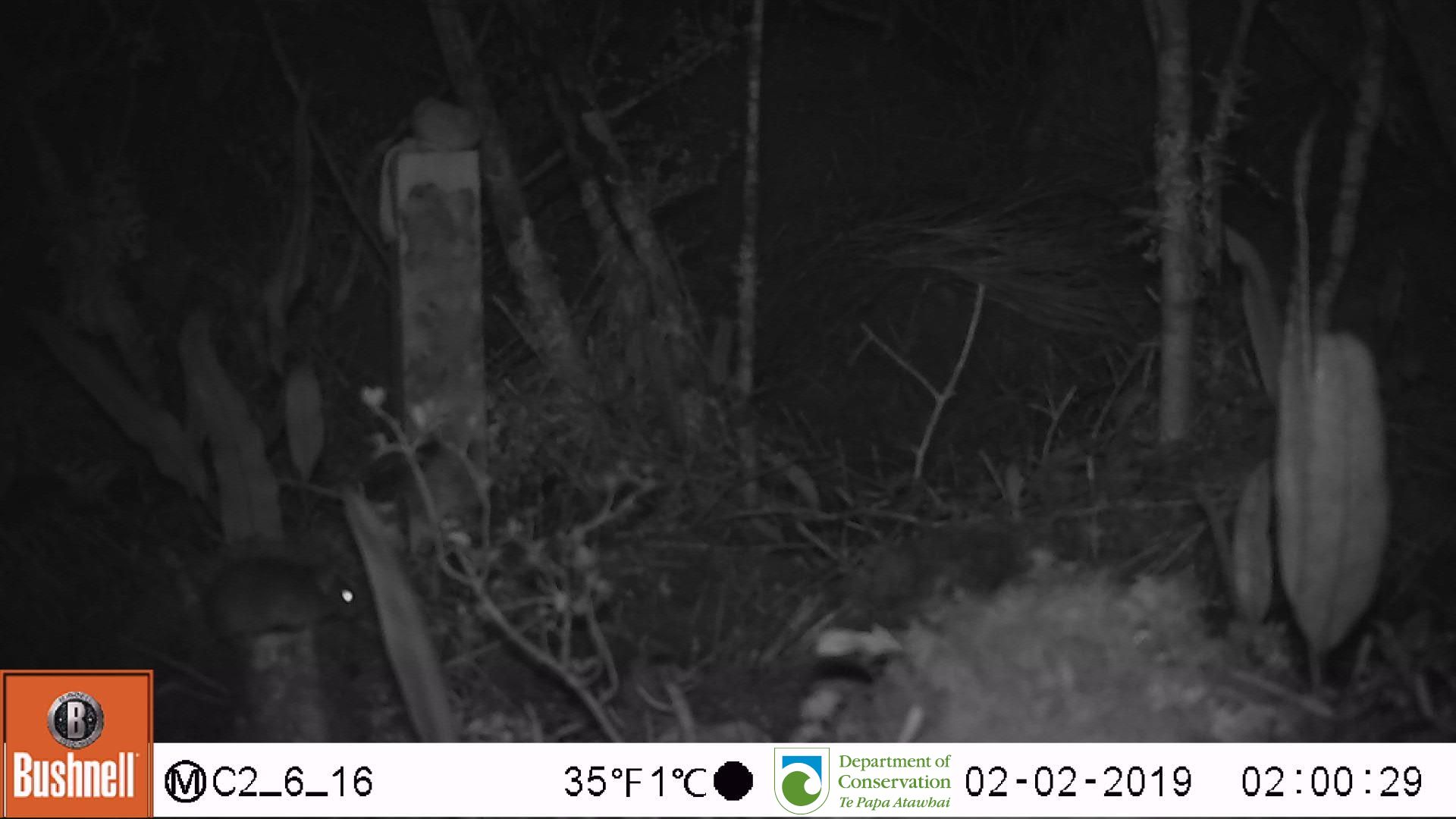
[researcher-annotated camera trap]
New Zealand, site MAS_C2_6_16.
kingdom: Animalia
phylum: Chordata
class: Mammalia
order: Rodentia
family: Muridae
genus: Mus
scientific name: Mus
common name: mouse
Mouse (Mus).